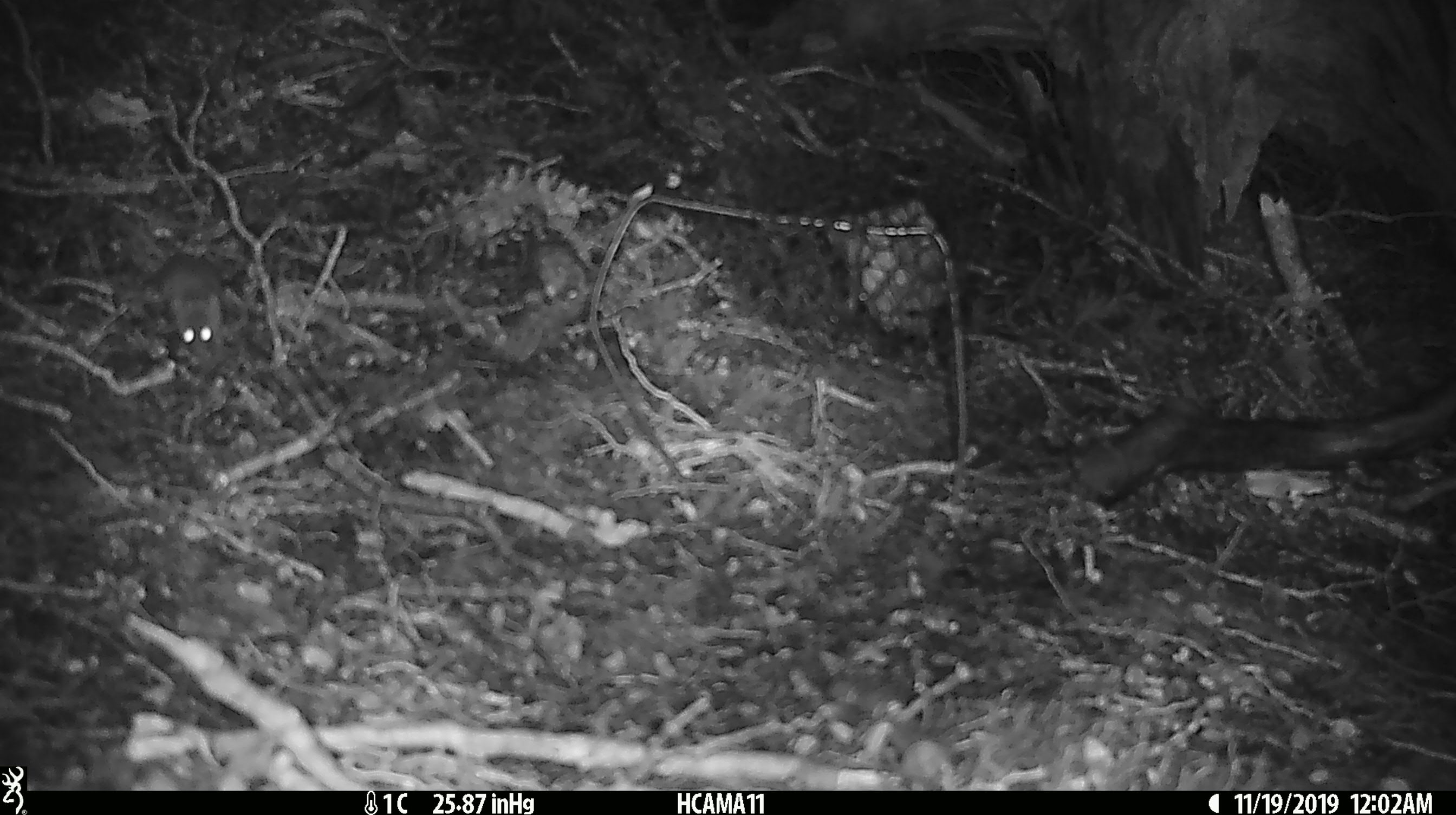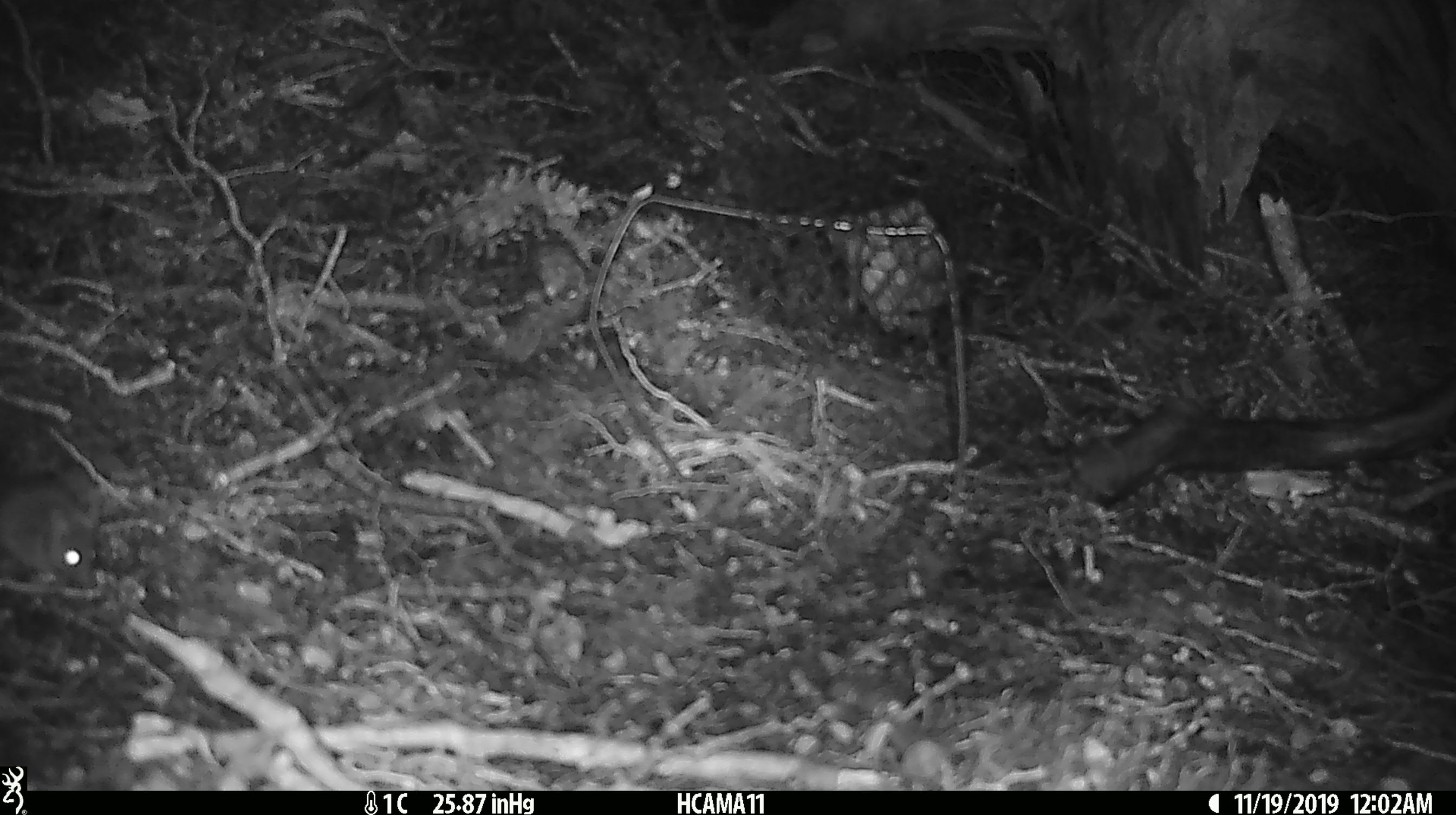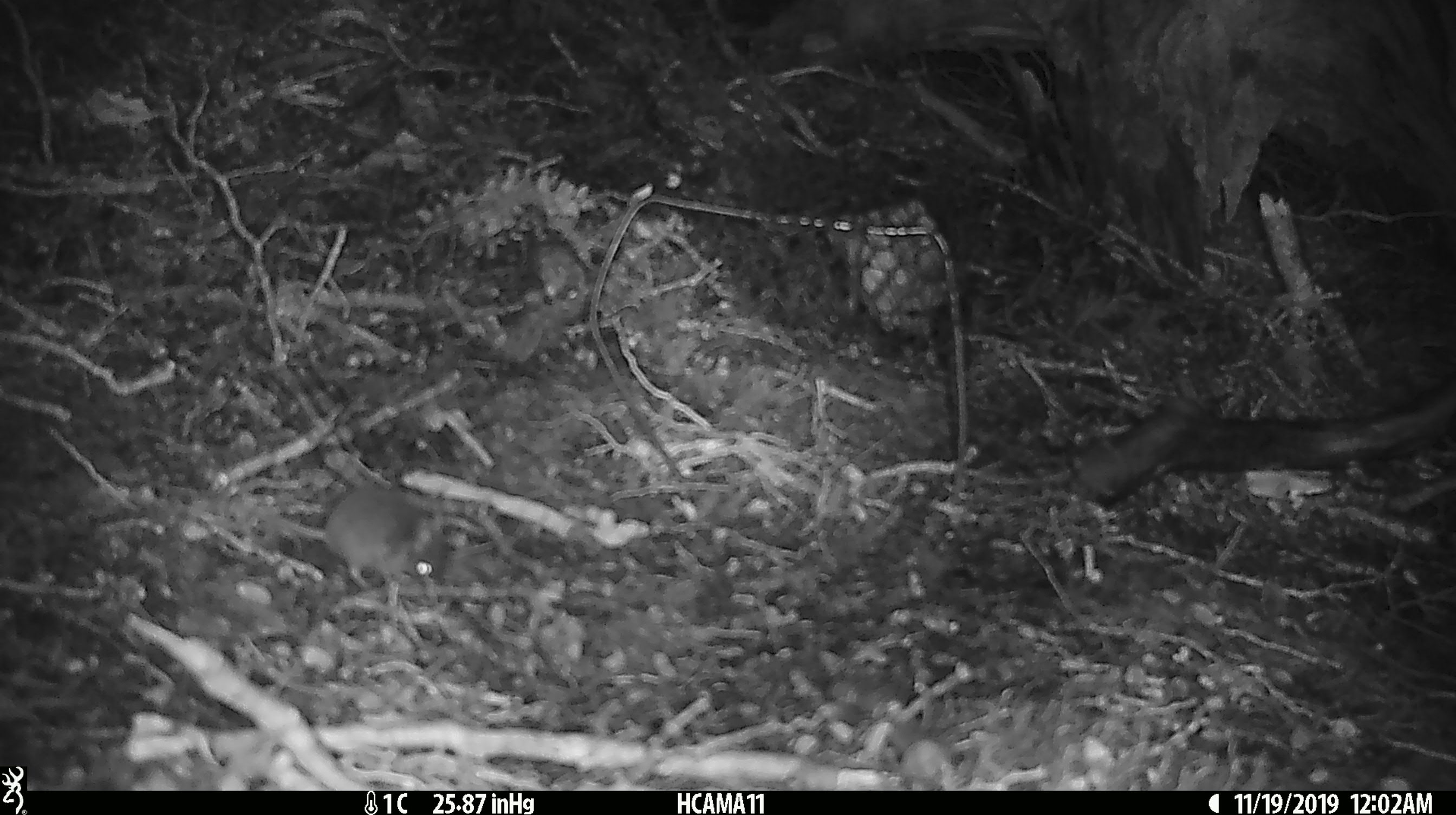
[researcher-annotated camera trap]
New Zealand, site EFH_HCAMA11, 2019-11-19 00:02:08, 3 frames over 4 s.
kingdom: Animalia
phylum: Chordata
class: Mammalia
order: Rodentia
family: Muridae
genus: Mus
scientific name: Mus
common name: mouse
Mouse (Mus).